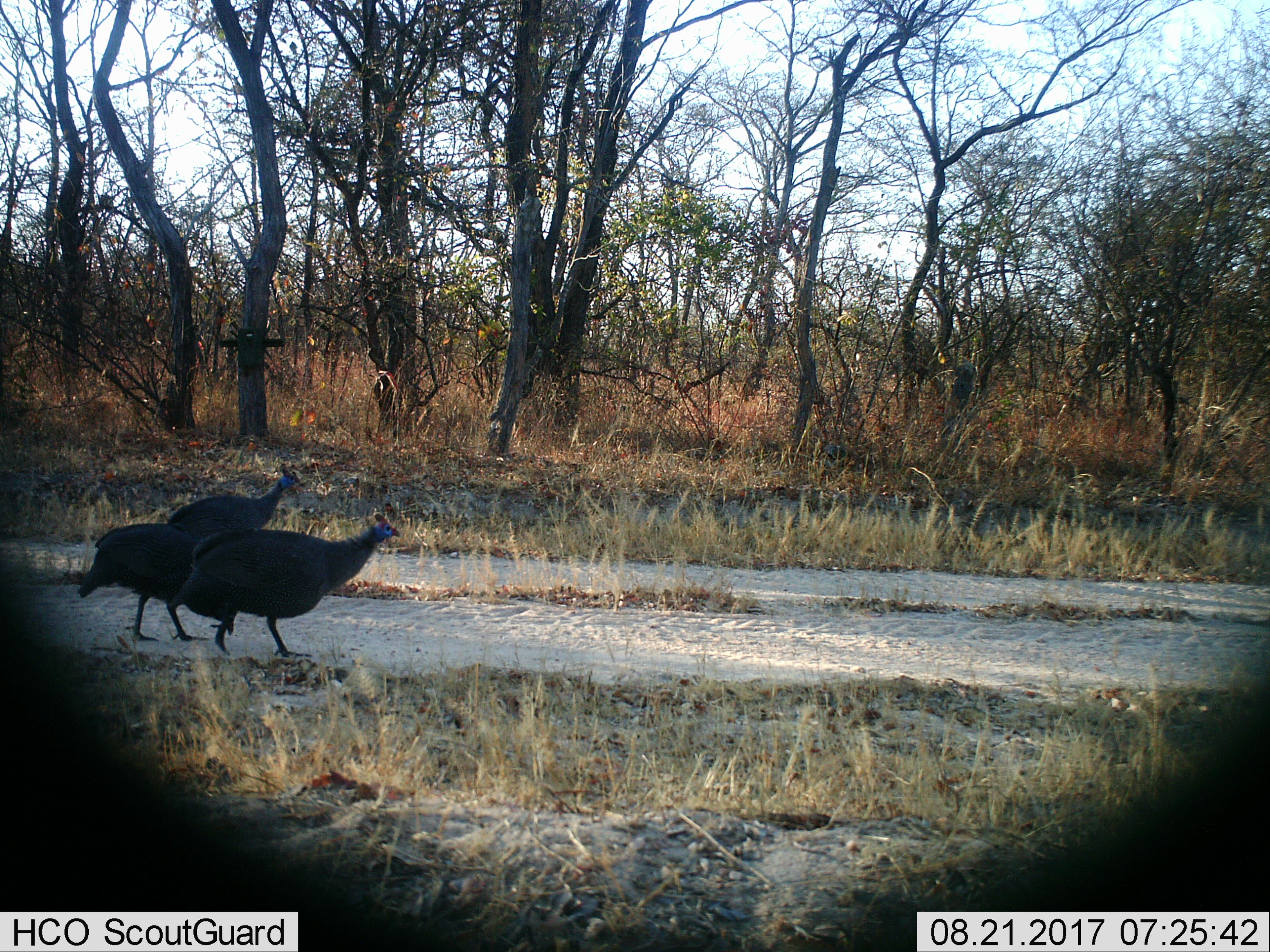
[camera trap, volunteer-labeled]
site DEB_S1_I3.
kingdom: Animalia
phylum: Chordata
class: Aves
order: Galliformes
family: Numididae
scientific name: Numididae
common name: guineafowl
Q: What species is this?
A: Guineafowl (Numididae).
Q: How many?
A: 3.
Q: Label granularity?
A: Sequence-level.